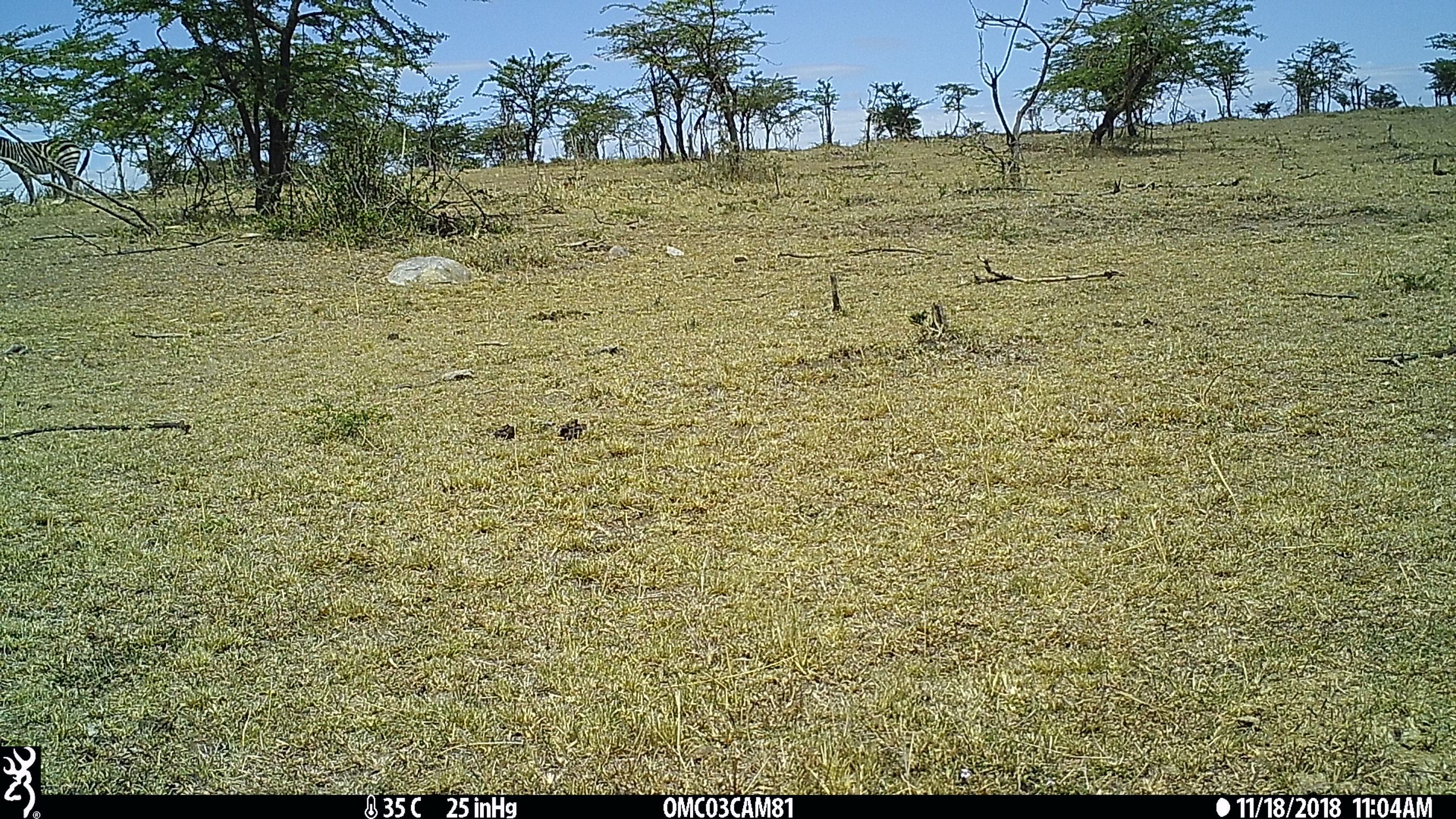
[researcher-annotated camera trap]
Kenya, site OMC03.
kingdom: Animalia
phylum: Chordata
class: Mammalia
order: Perissodactyla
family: Equidae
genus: Equus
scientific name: Equus quagga burchellii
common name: burchell's zebra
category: zebra